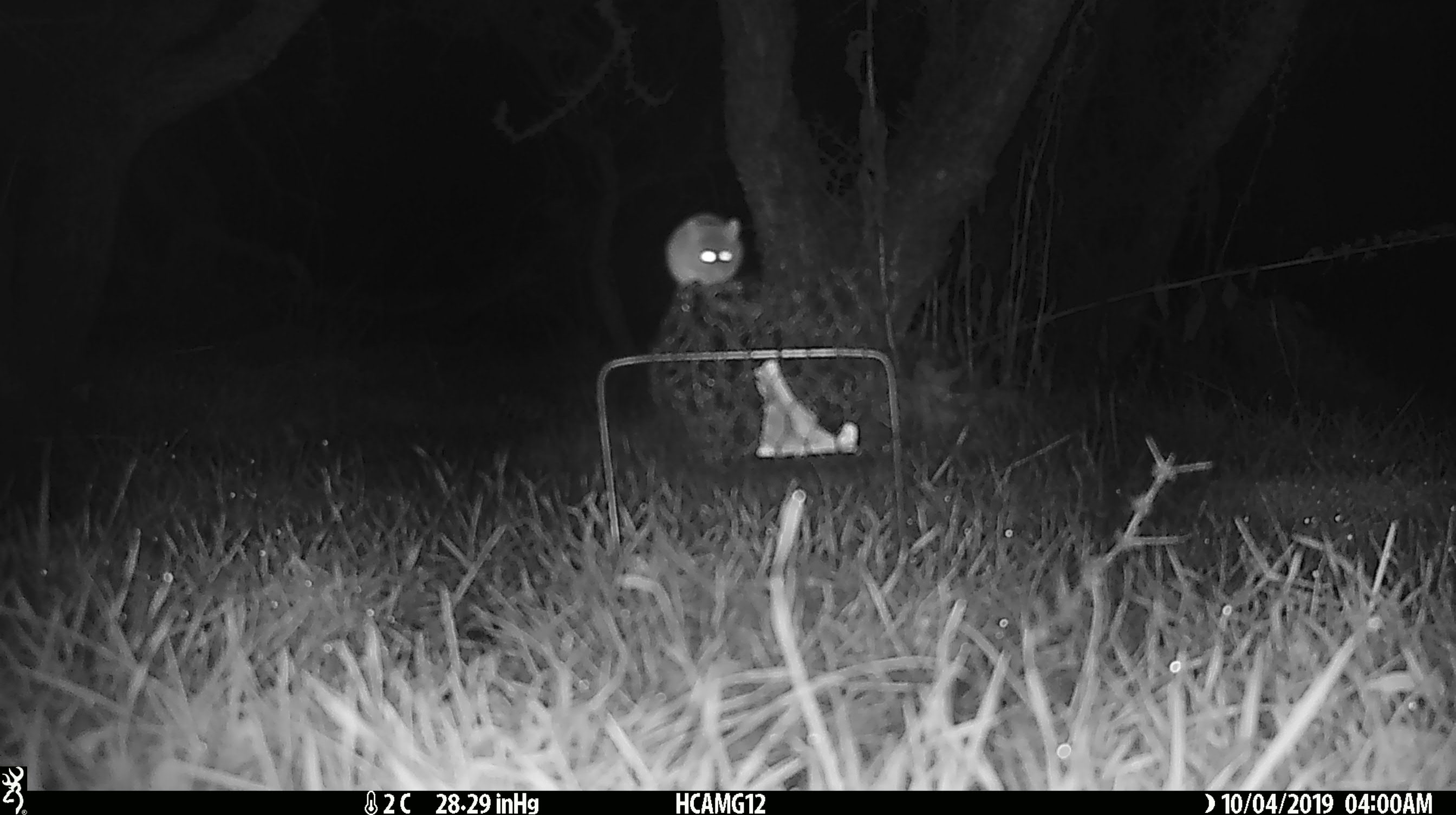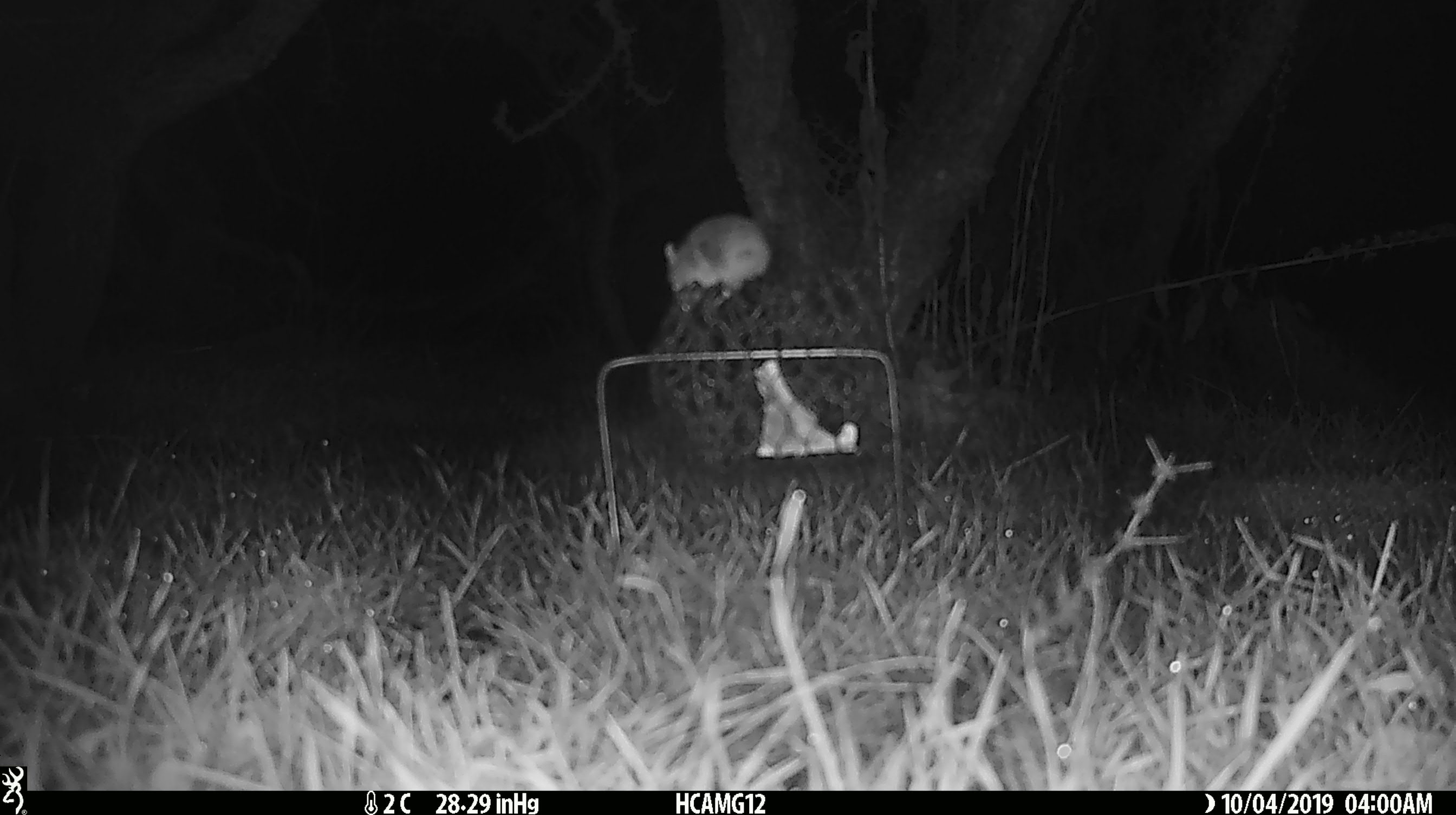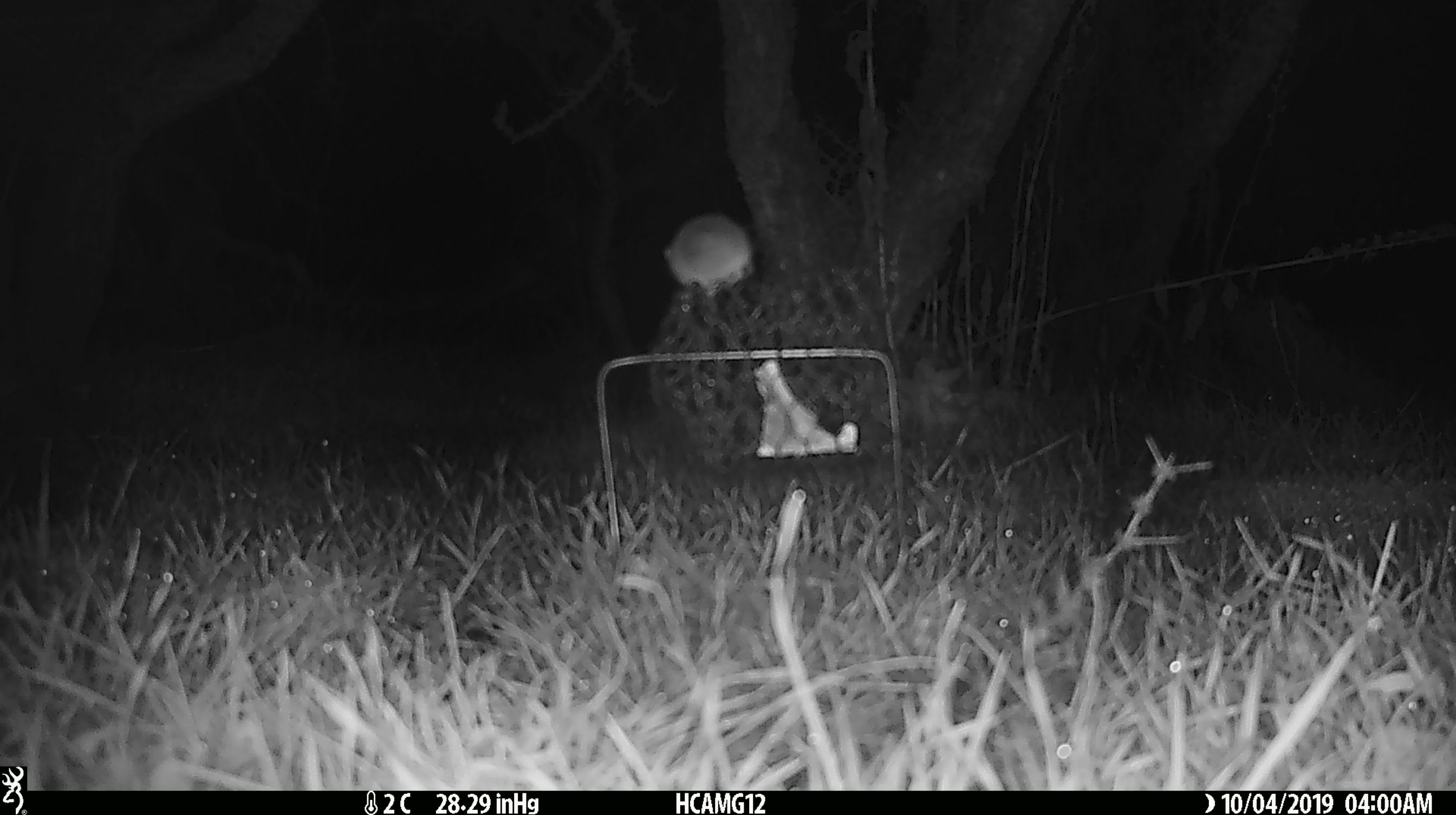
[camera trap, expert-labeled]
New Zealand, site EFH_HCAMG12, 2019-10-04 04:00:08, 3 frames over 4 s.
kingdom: Animalia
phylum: Chordata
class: Mammalia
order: Rodentia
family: Muridae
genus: Mus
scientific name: Mus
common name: mouse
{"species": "mouse (Mus)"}